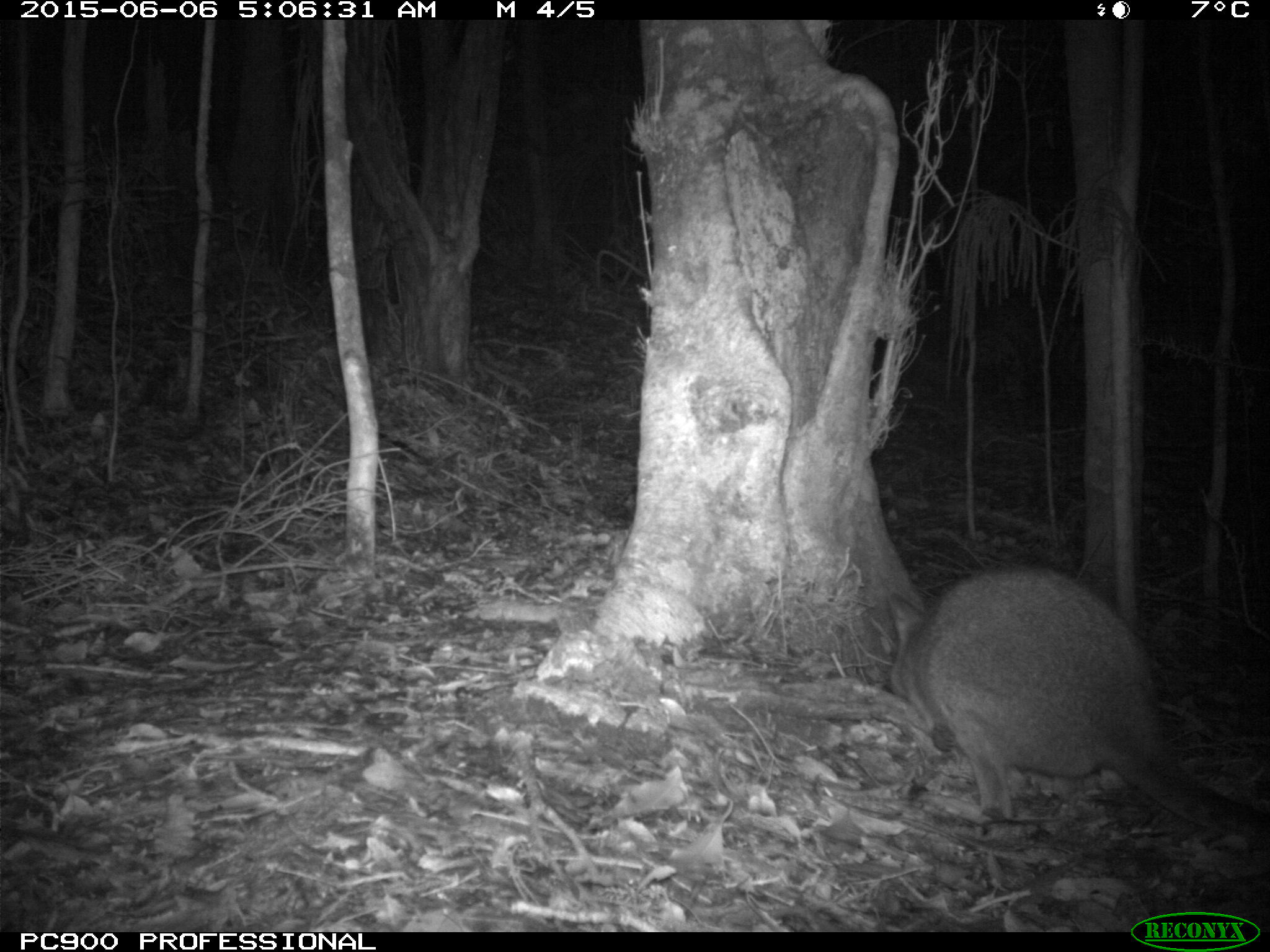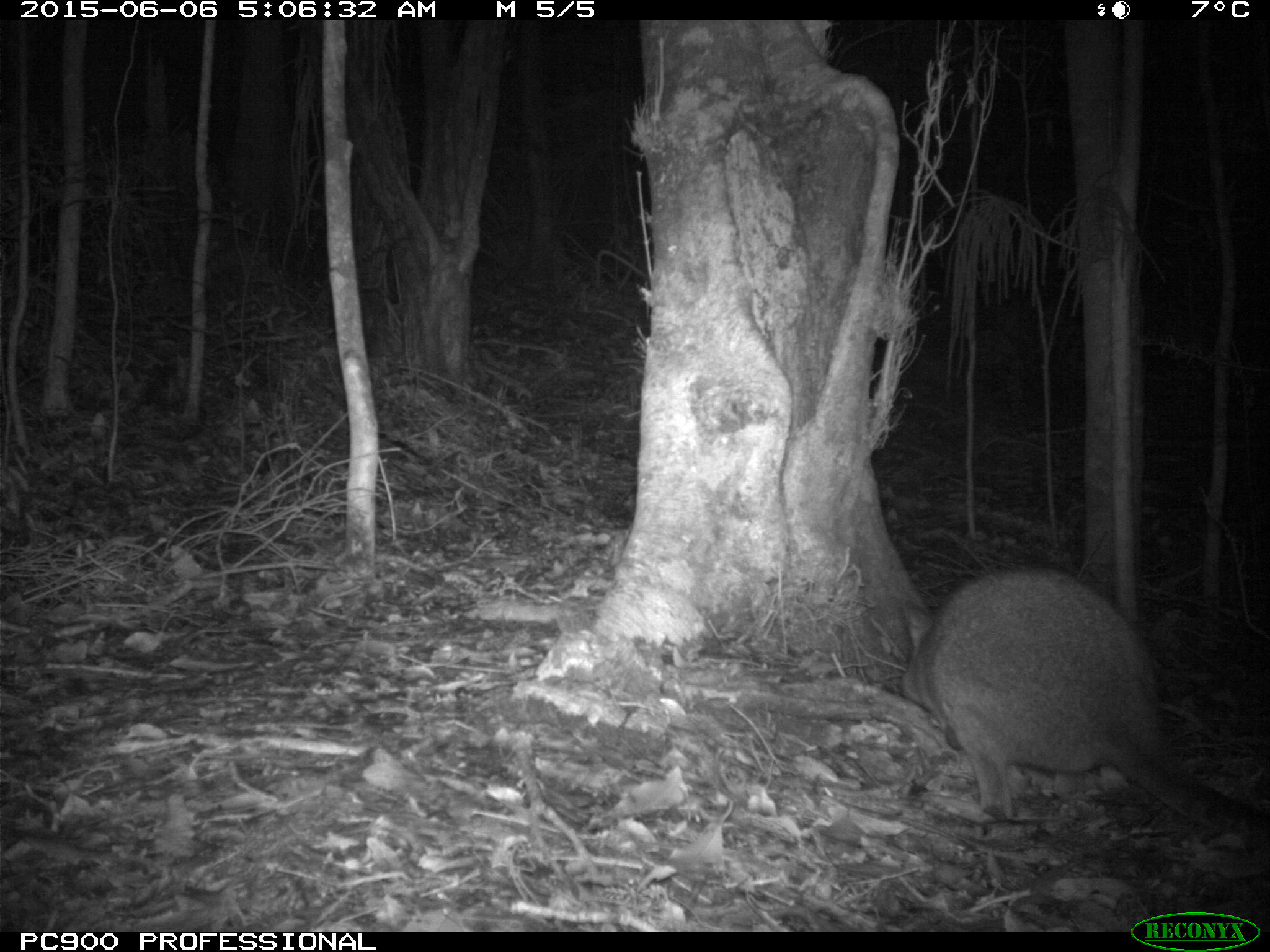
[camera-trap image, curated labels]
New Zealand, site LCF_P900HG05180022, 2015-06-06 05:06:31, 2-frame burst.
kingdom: Animalia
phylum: Chordata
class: Mammalia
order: Diprotodontia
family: Macropodidae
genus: Notamacropus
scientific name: Notamacropus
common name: wallaby